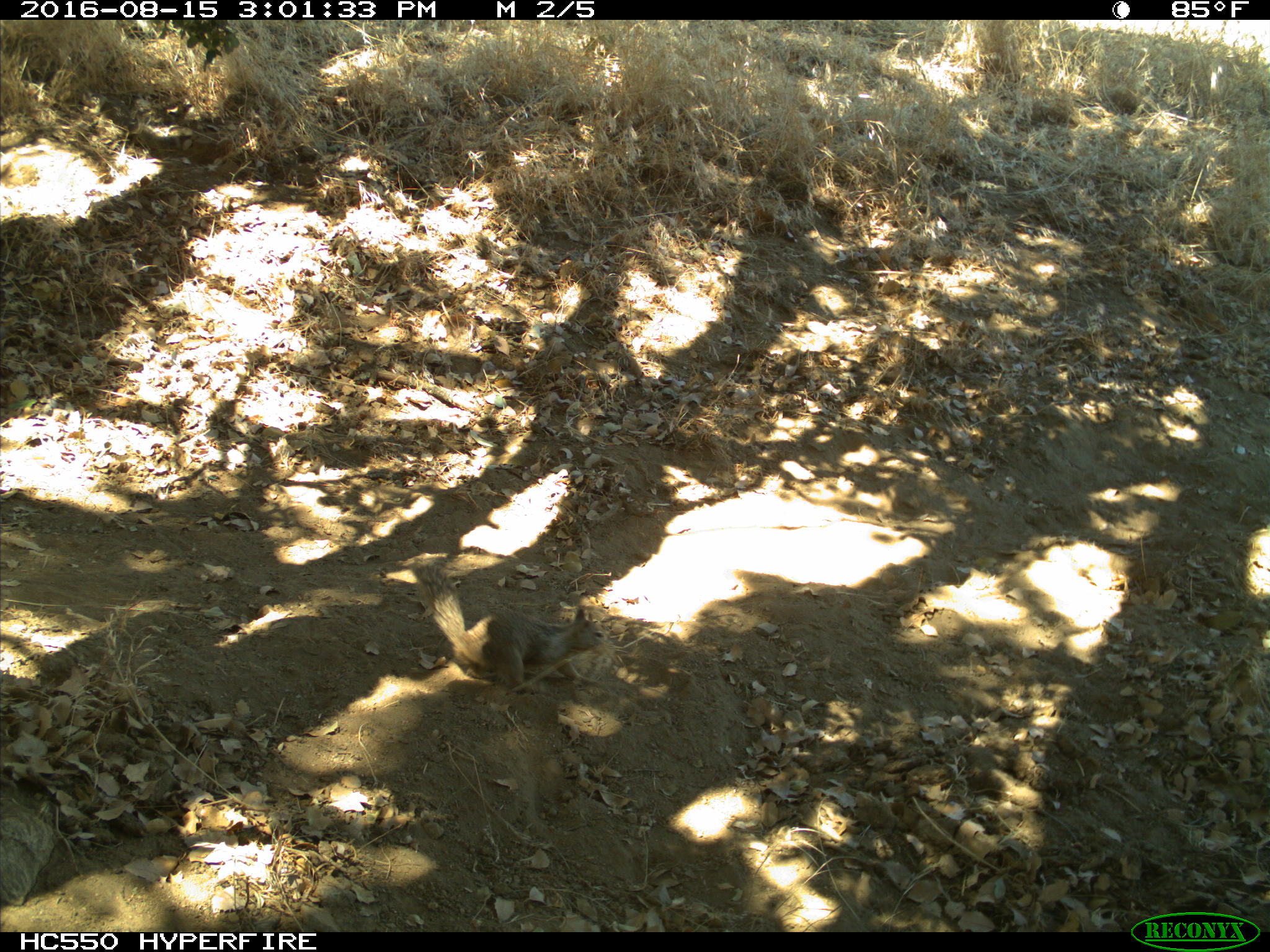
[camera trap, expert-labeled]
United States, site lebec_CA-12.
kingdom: Animalia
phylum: Chordata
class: Mammalia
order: Rodentia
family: Sciuridae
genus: Otospermophilus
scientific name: Otospermophilus beecheyi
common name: california ground squirrel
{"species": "Otospermophilus beecheyi (california ground squirrel)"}